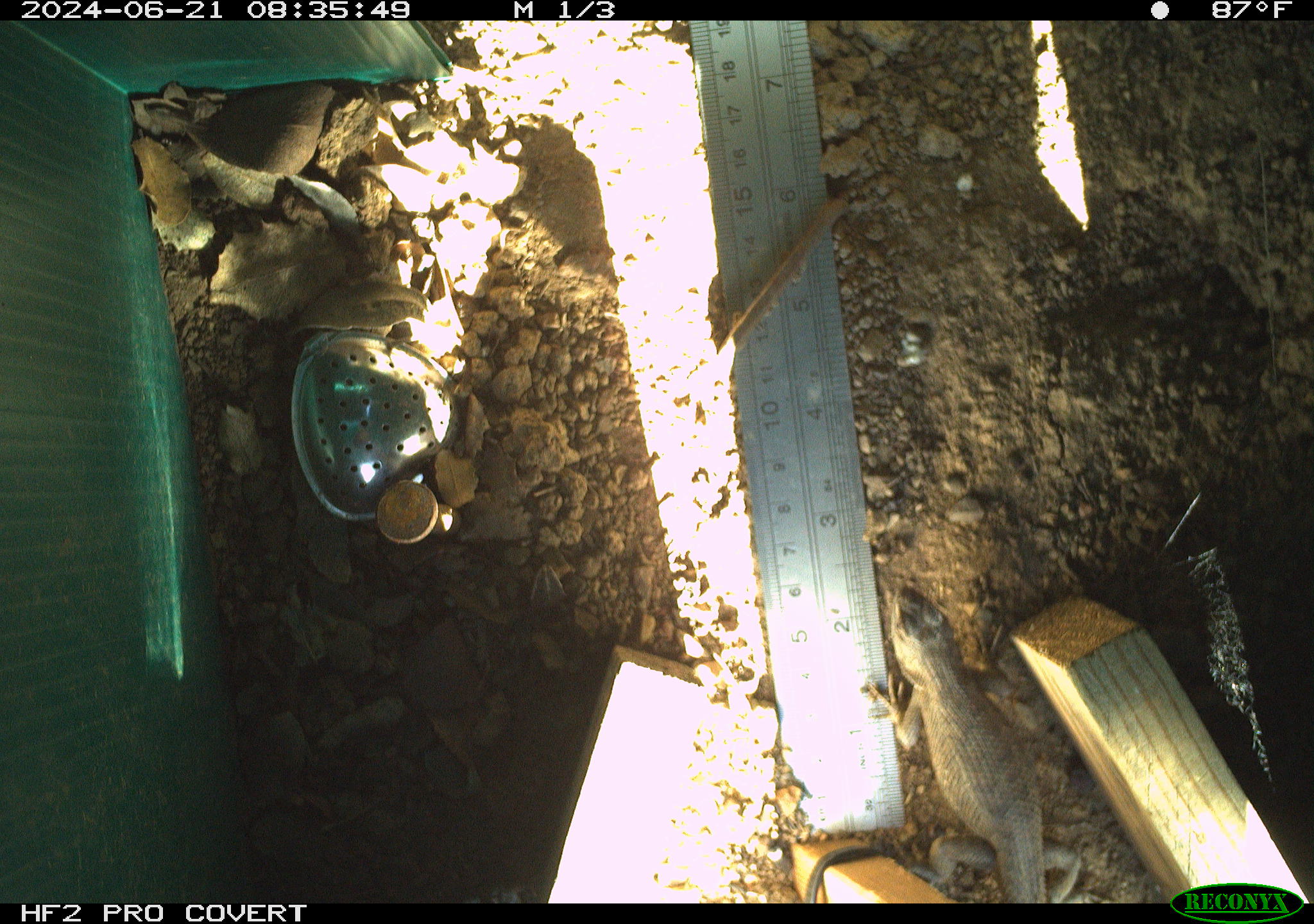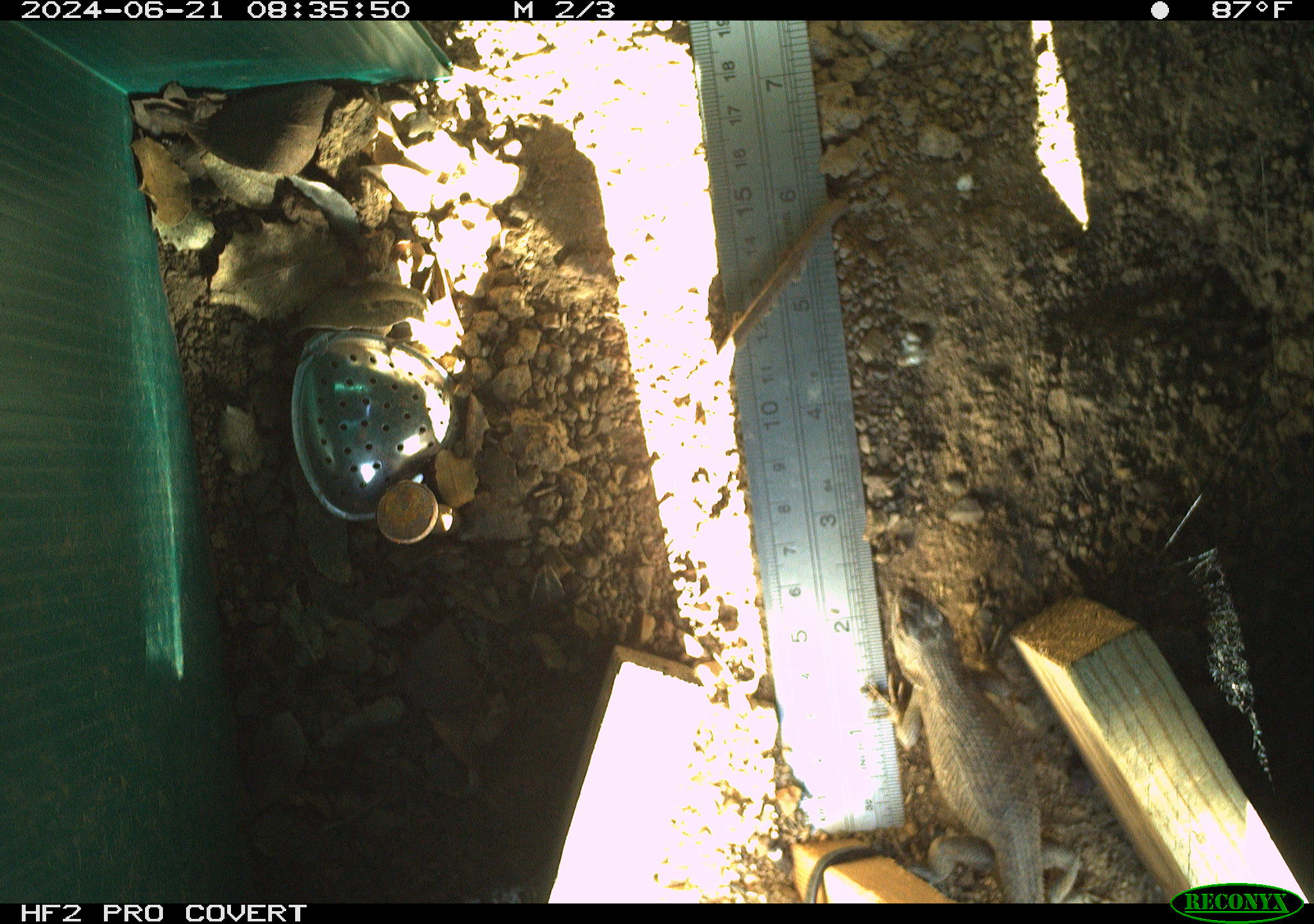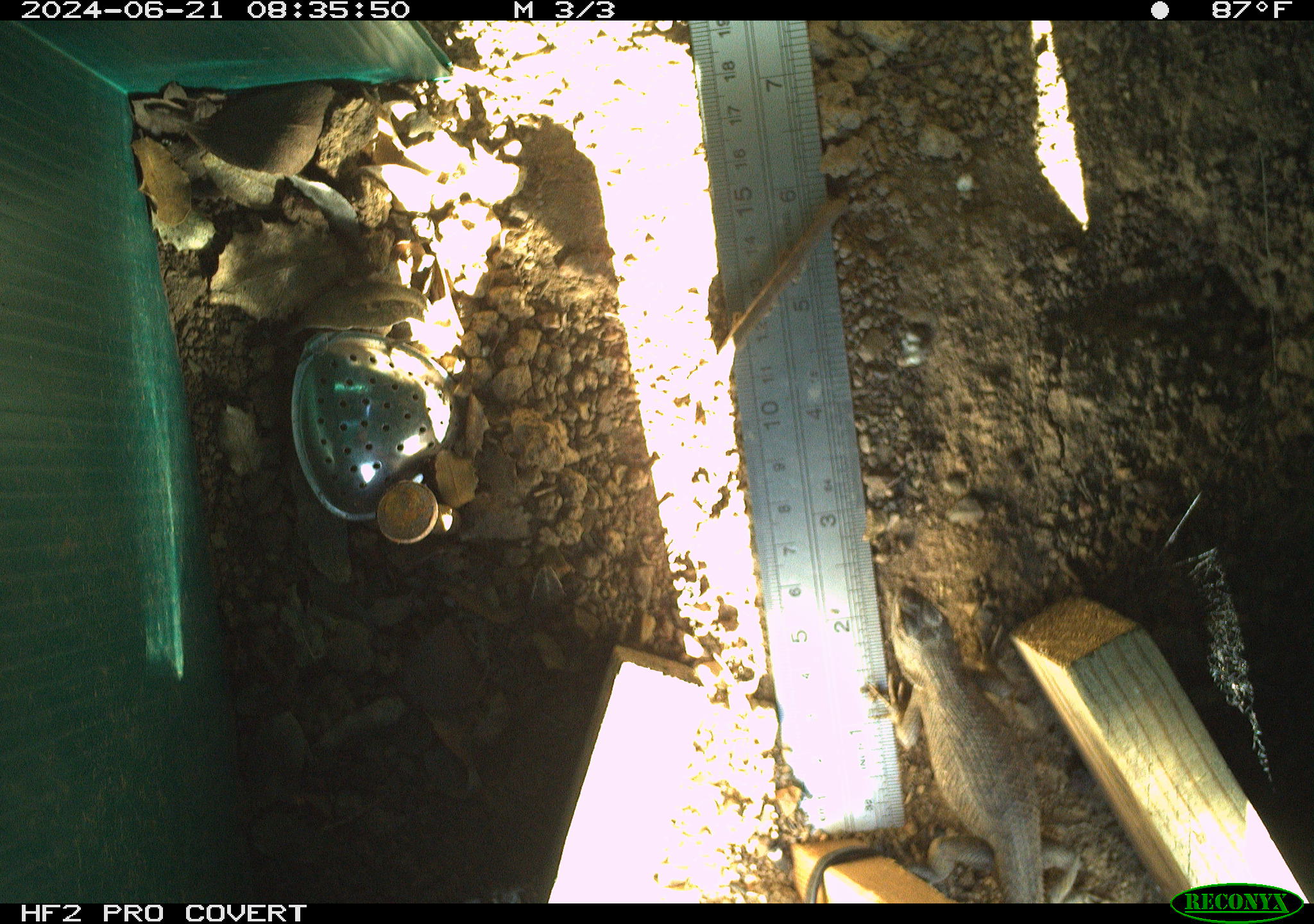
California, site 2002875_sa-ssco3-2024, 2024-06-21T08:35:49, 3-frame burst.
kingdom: Animalia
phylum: Chordata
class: Reptilia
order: Squamata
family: Phrynosomatidae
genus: Sceloporus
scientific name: Sceloporus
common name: spiny lizards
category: sceloporus species